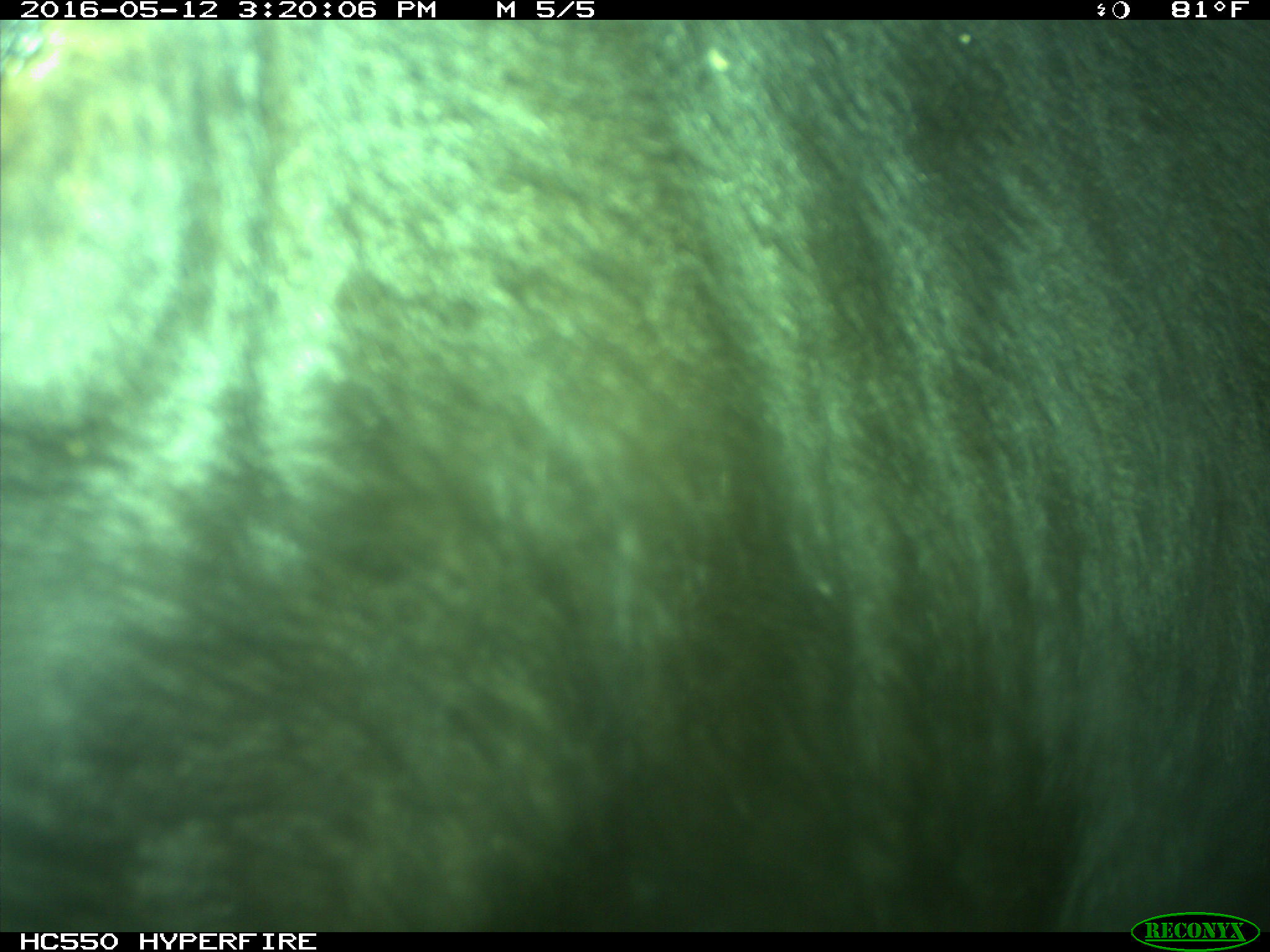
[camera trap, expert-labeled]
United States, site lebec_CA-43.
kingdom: Animalia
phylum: Chordata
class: Mammalia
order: Artiodactyla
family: Bovidae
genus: Bos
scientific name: Bos taurus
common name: domestic cow